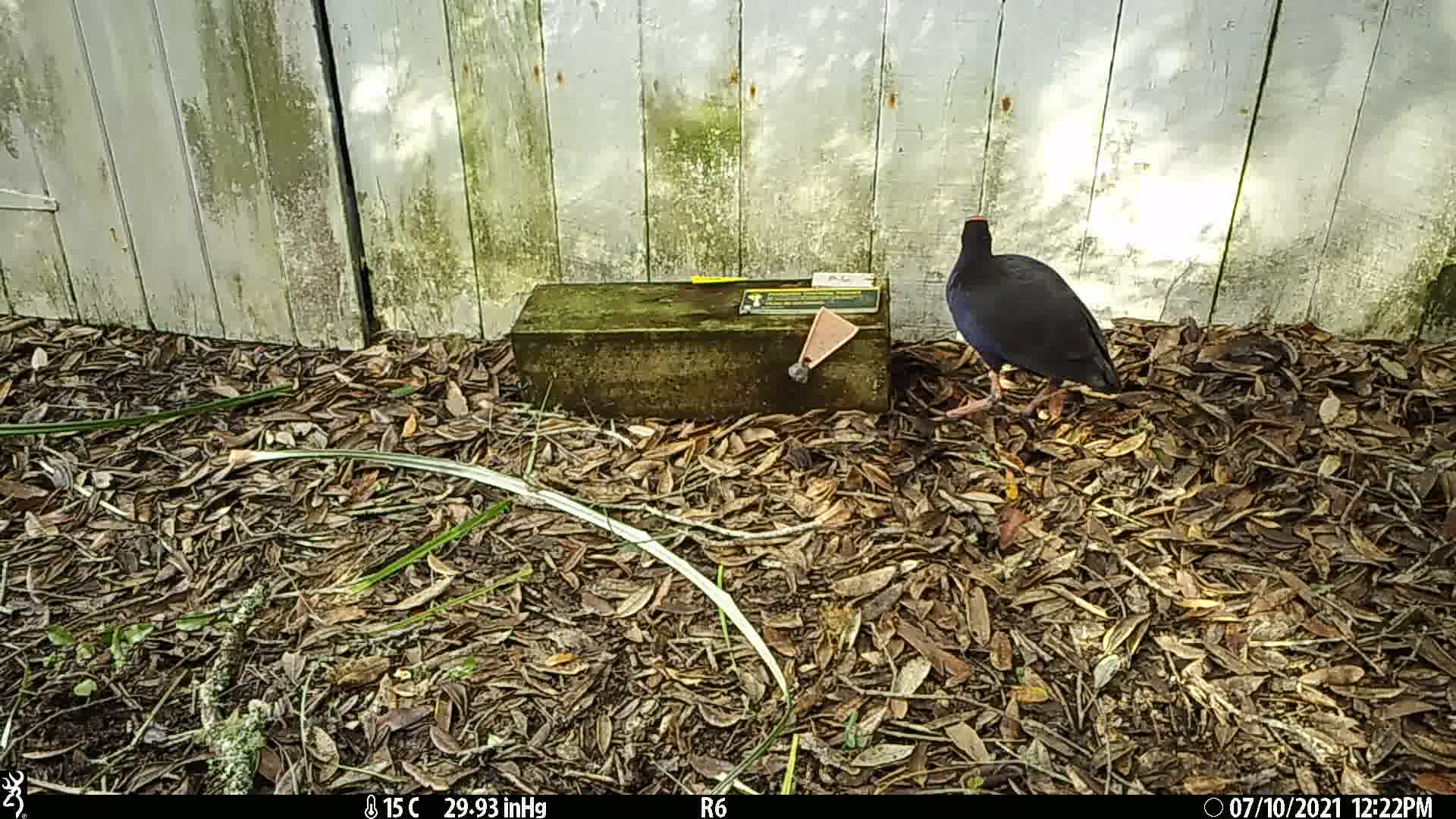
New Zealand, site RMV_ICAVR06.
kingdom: Animalia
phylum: Chordata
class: Aves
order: Gruiformes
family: Rallidae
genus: Porphyrio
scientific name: Porphyrio melanotus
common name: australasian swamphen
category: pukeko